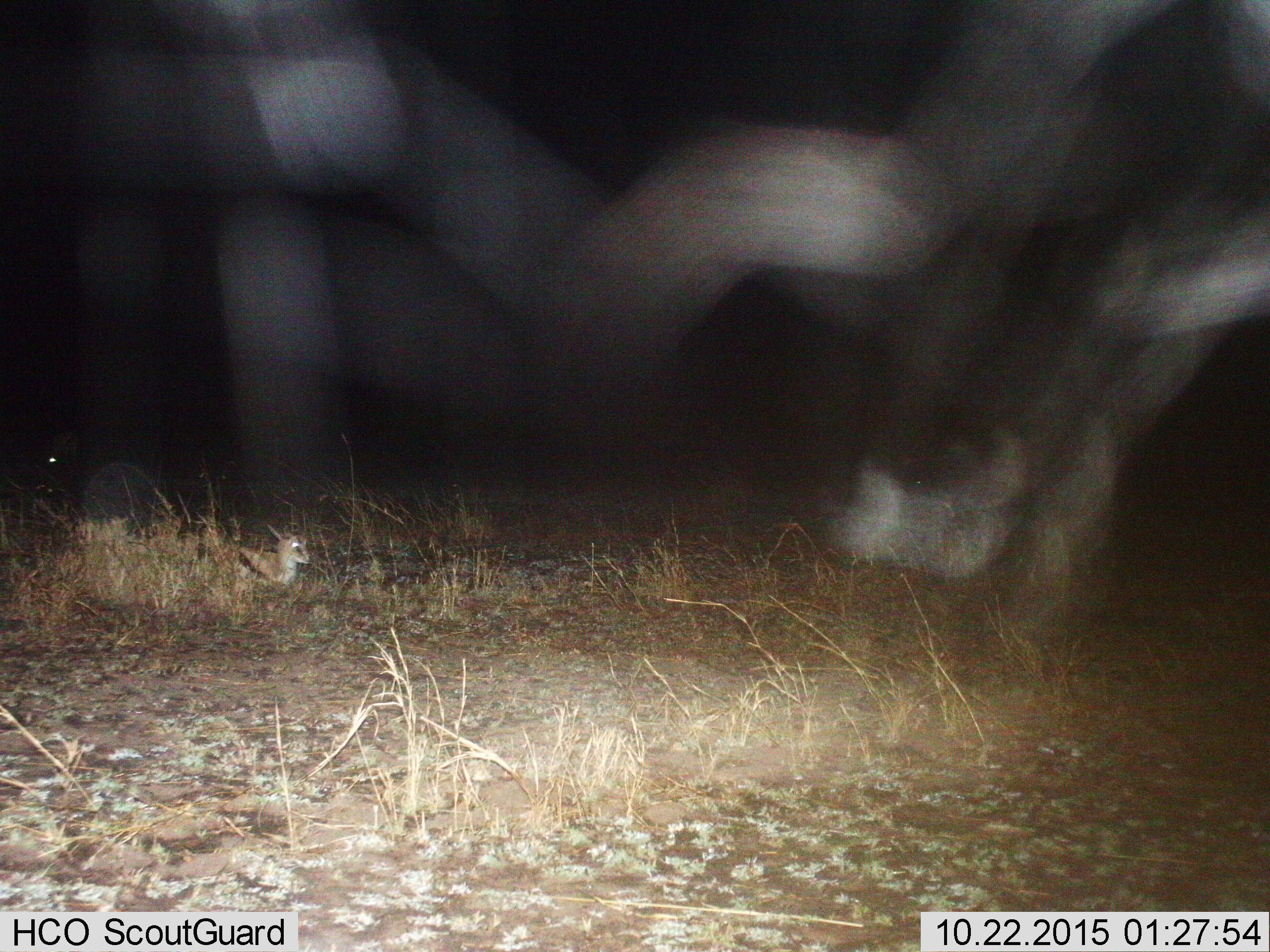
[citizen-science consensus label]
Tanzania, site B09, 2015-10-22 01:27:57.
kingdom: Animalia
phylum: Chordata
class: Mammalia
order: Artiodactyla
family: Bovidae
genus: Eudorcas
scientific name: Eudorcas thomsonii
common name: thomson's gazelle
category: gazellethomsons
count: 1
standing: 0%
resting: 100%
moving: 0%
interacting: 0%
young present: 31%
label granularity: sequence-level